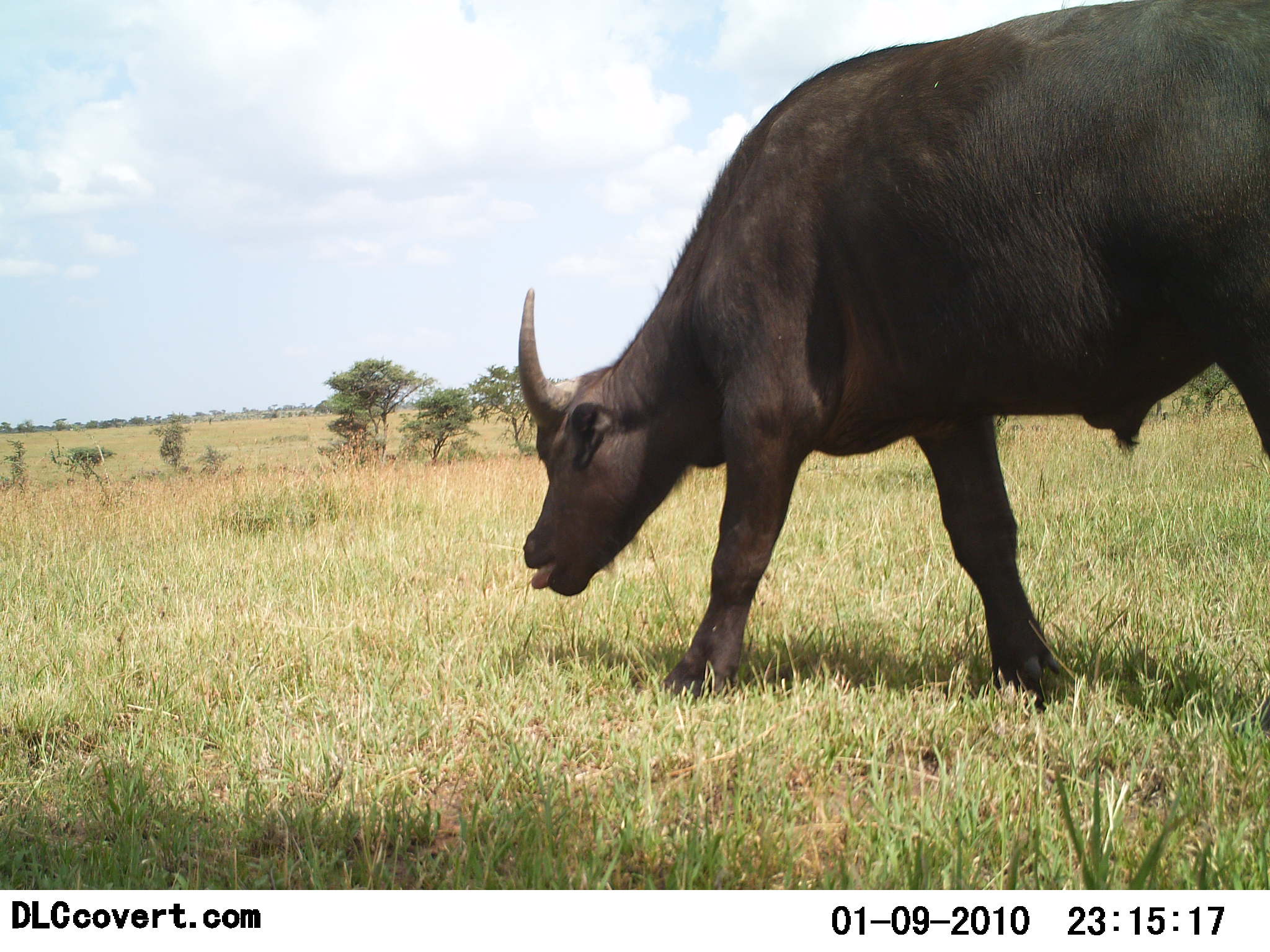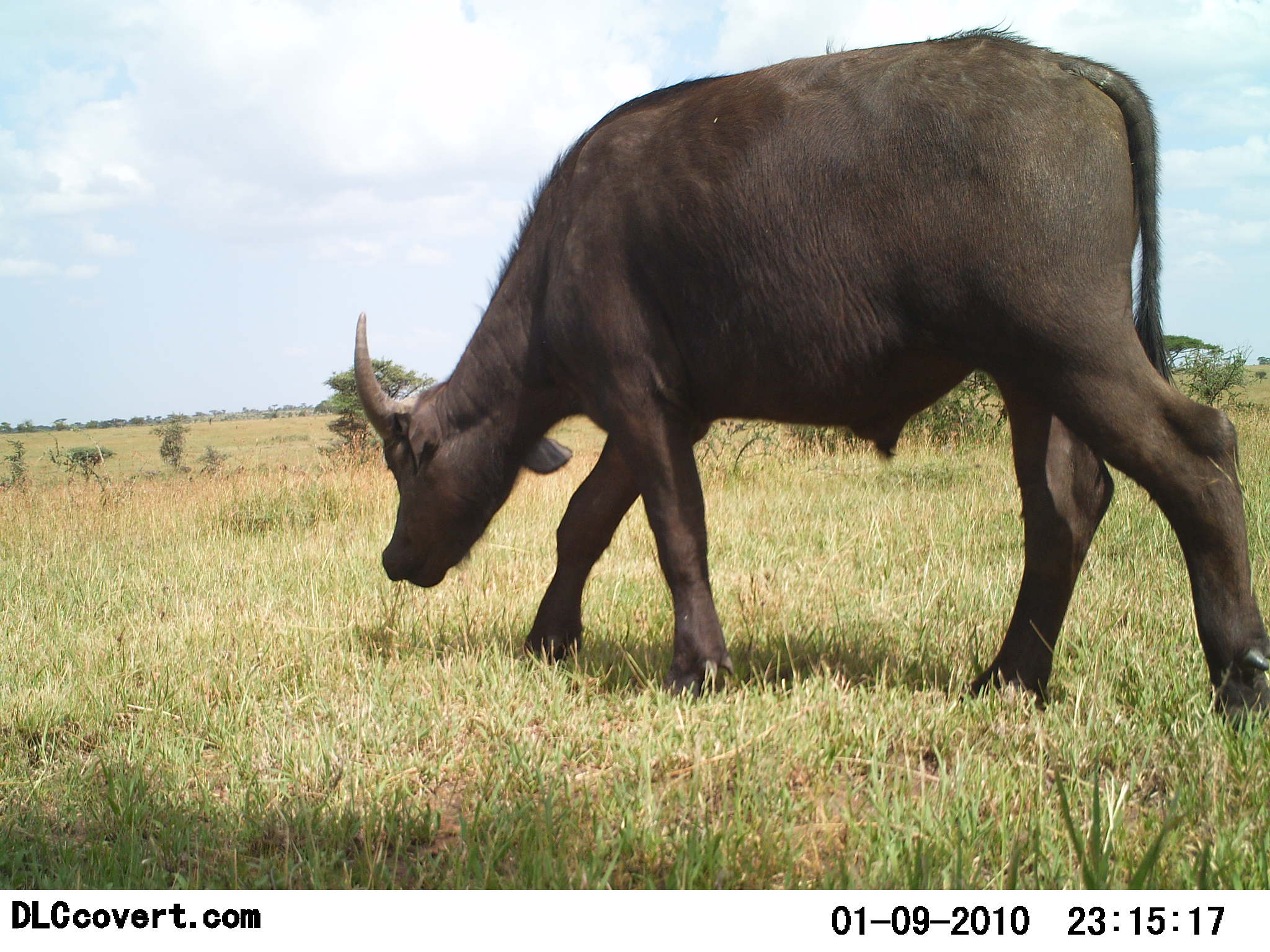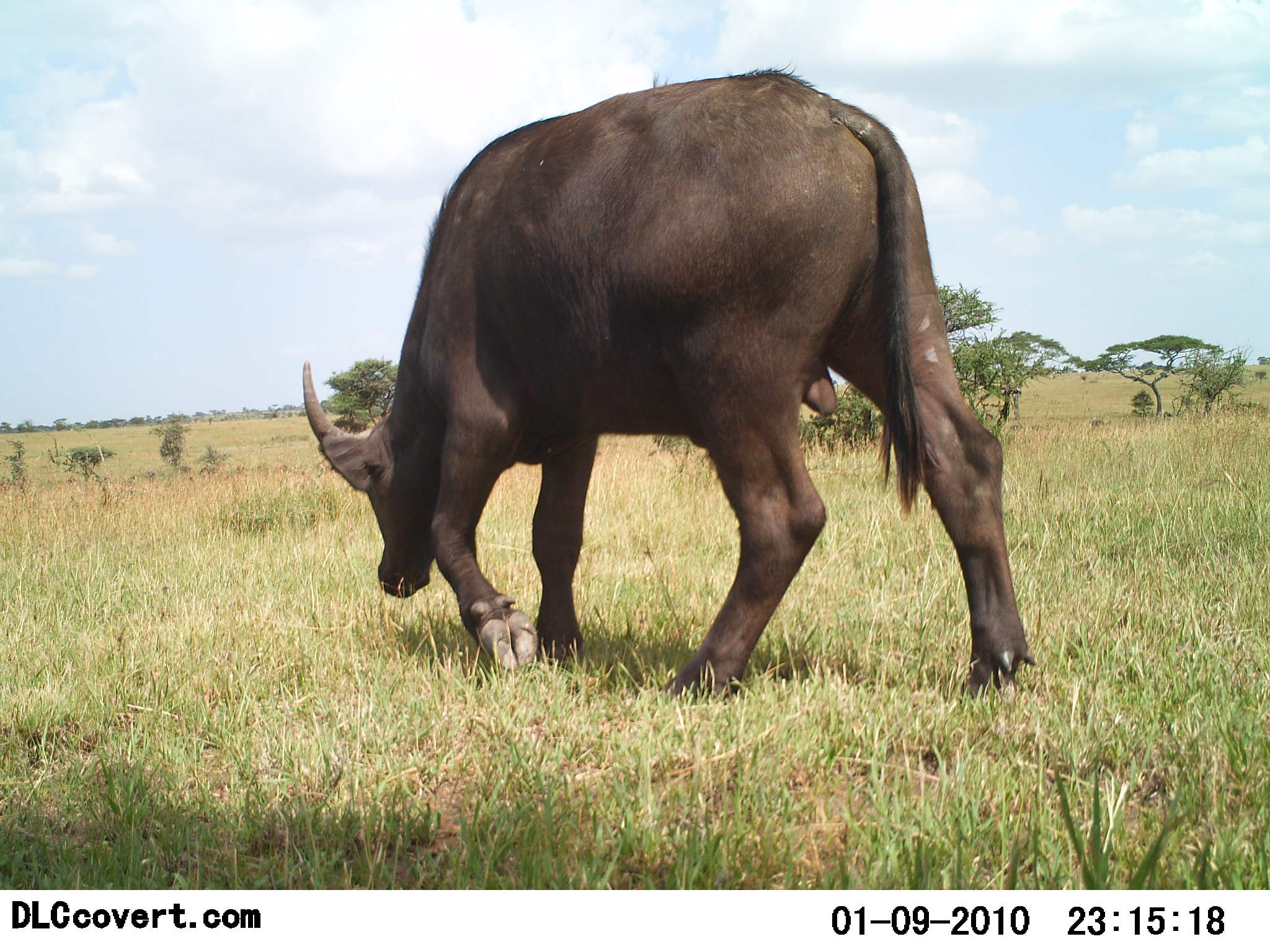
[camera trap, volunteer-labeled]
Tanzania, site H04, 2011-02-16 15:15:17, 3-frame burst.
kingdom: Animalia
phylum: Chordata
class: Mammalia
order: Artiodactyla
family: Bovidae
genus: Syncerus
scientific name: Syncerus caffer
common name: cape buffalo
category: buffalo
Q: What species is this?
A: Buffalo (cape buffalo) (Syncerus caffer).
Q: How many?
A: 1.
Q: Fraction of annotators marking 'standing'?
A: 8%.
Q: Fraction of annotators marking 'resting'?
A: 0%.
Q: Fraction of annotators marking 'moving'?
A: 77%.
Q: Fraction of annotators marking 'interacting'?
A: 0%.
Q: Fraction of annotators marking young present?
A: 8%.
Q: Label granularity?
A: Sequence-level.